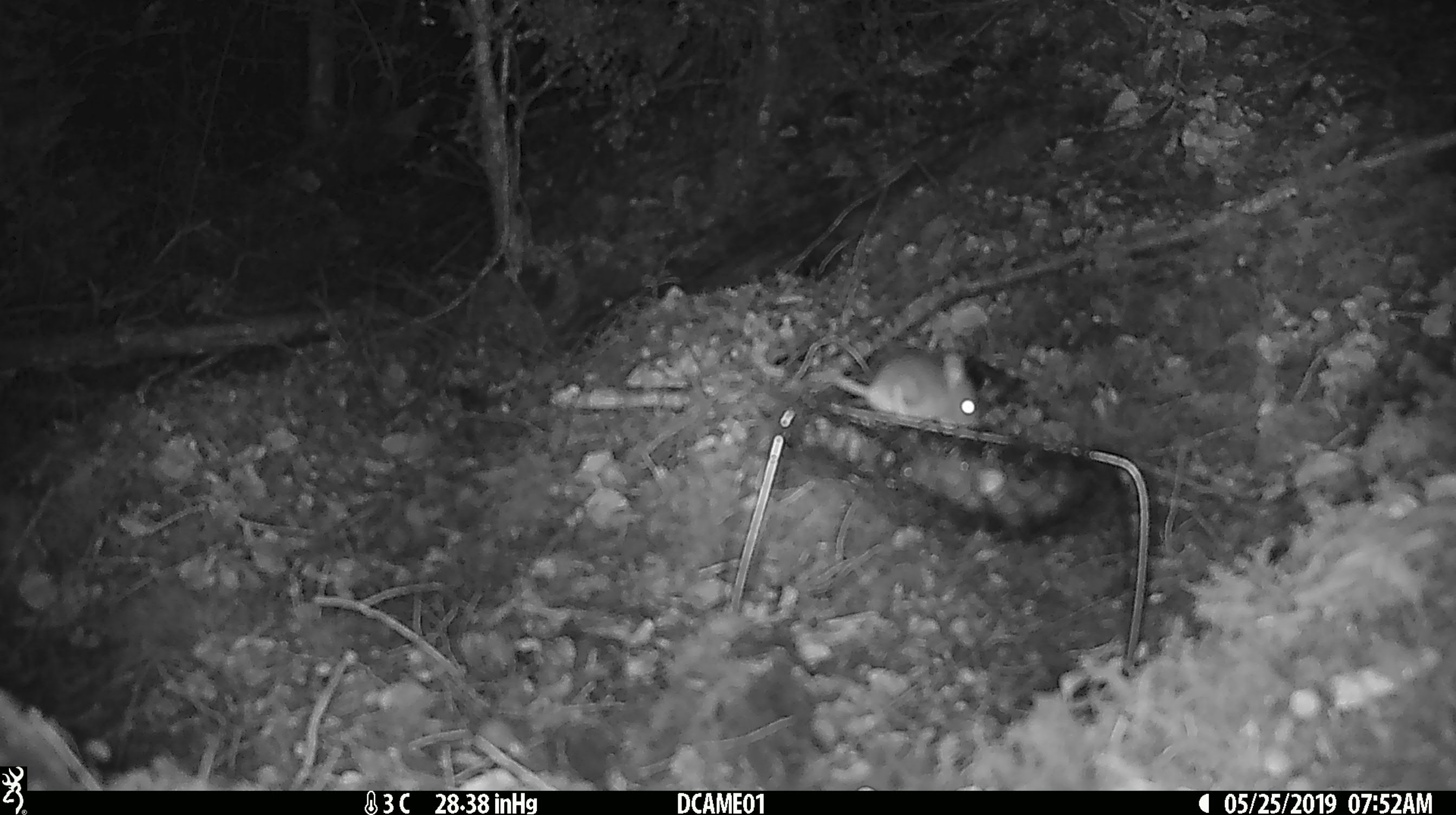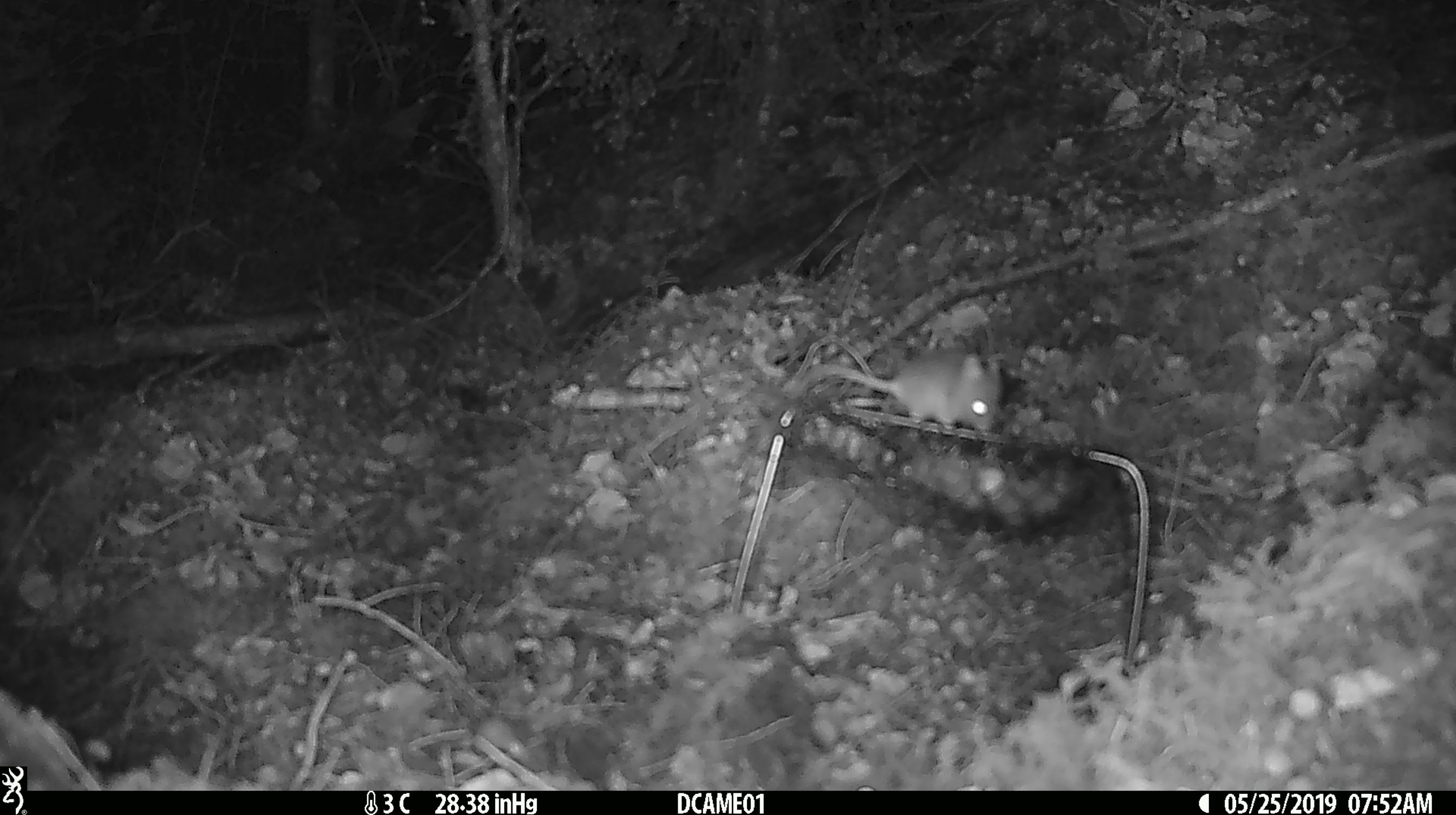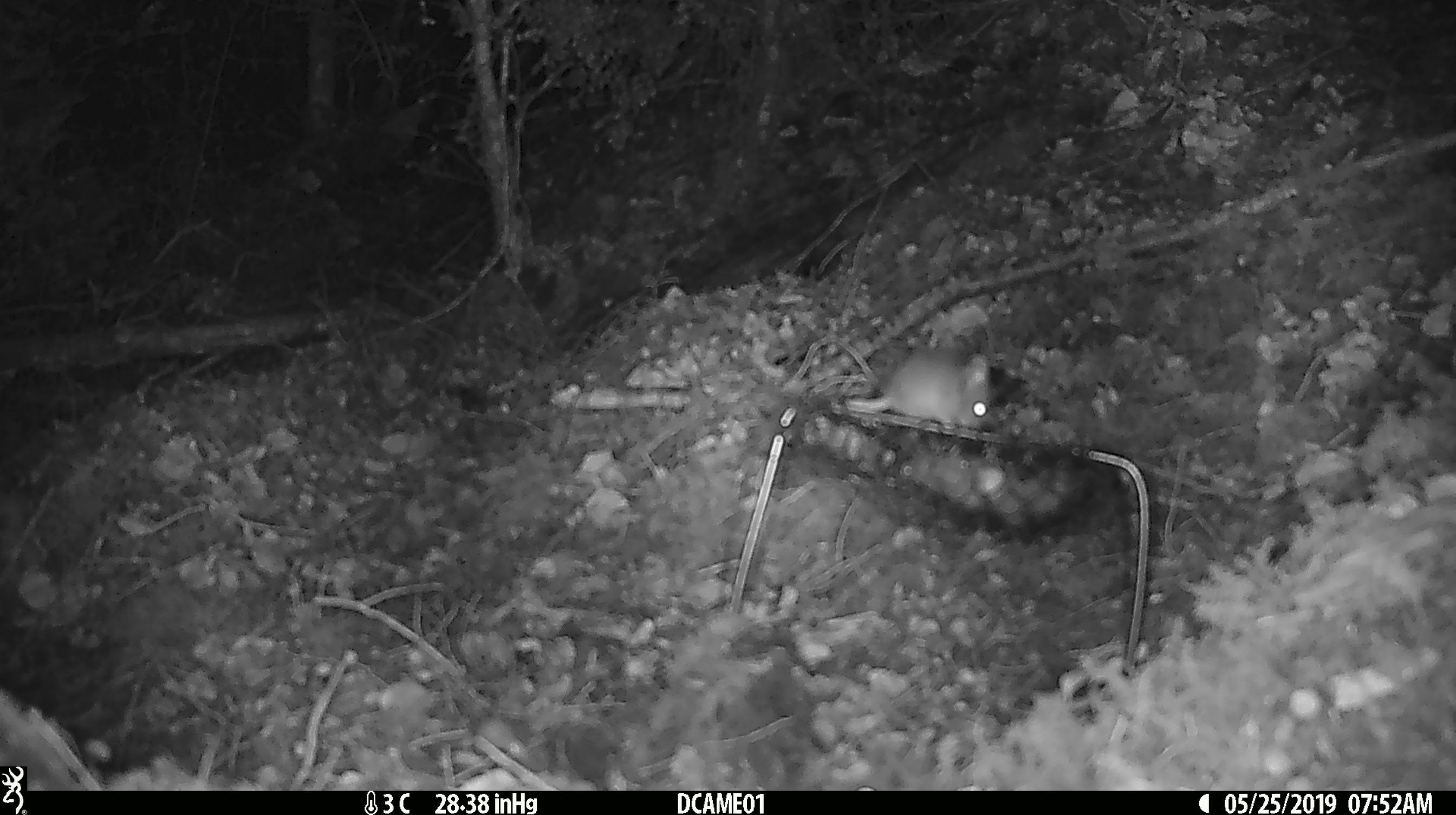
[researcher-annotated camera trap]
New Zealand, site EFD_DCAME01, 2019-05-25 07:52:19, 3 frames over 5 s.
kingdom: Animalia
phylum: Chordata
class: Mammalia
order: Rodentia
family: Muridae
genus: Mus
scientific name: Mus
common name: mouse